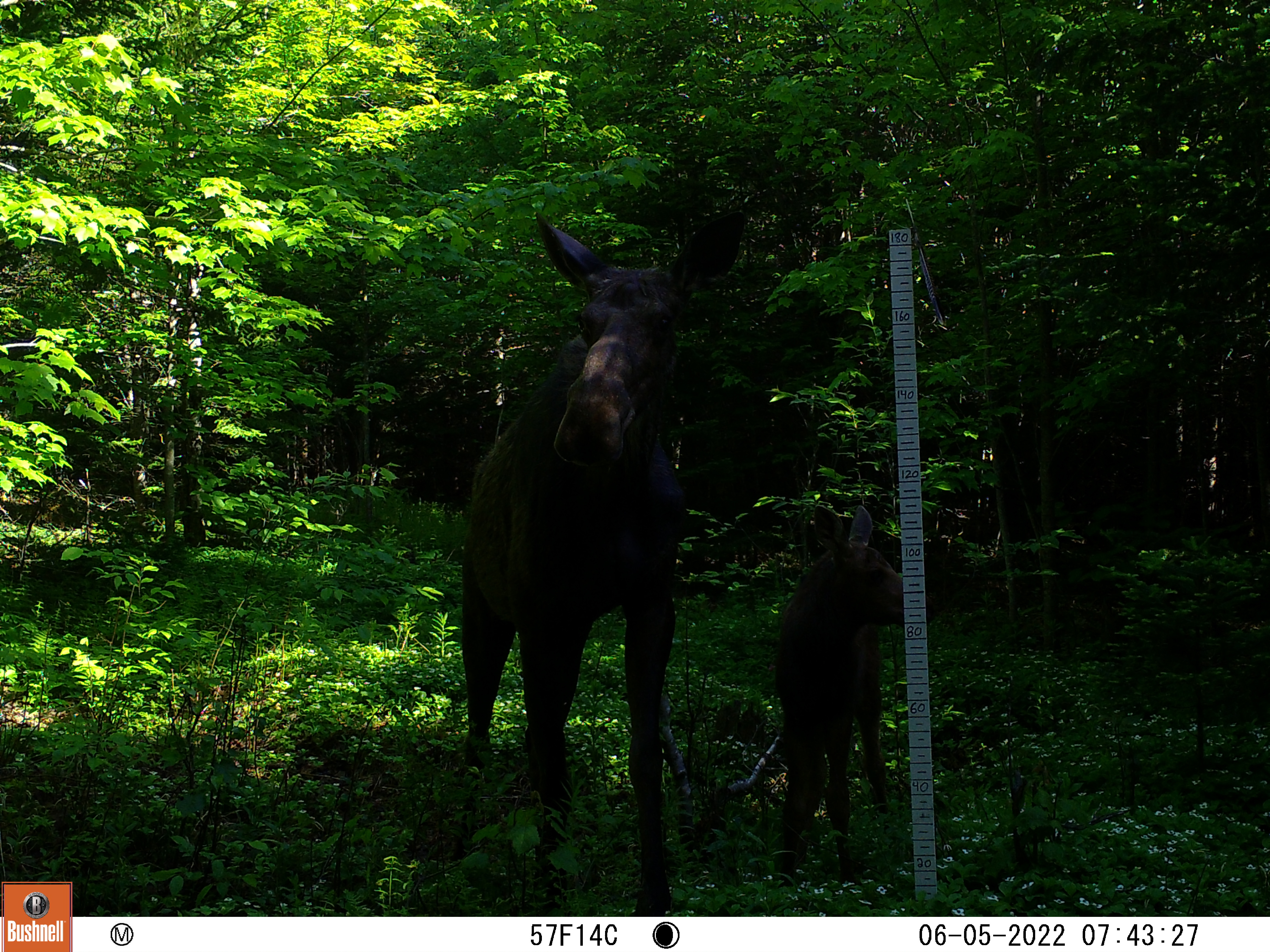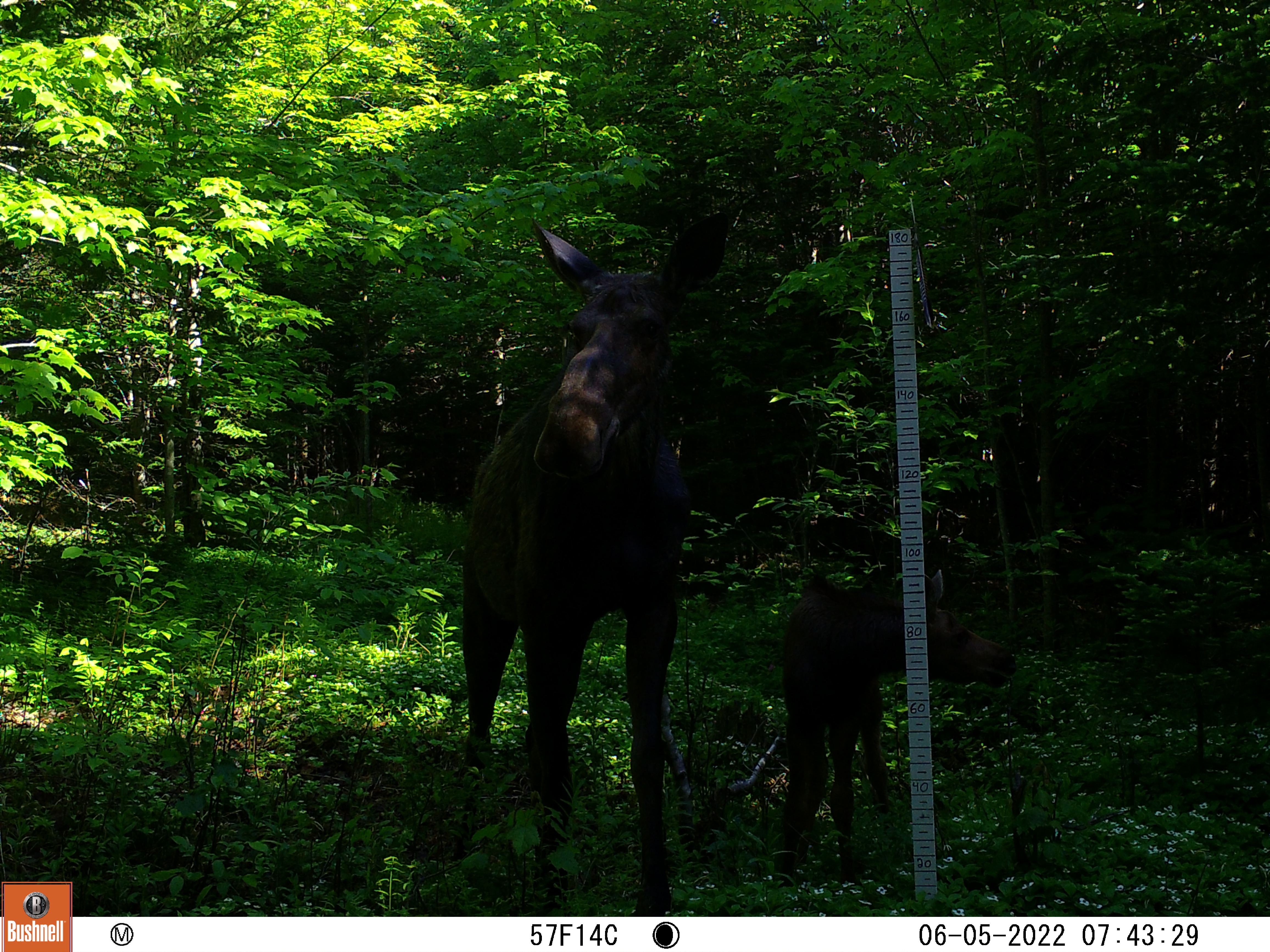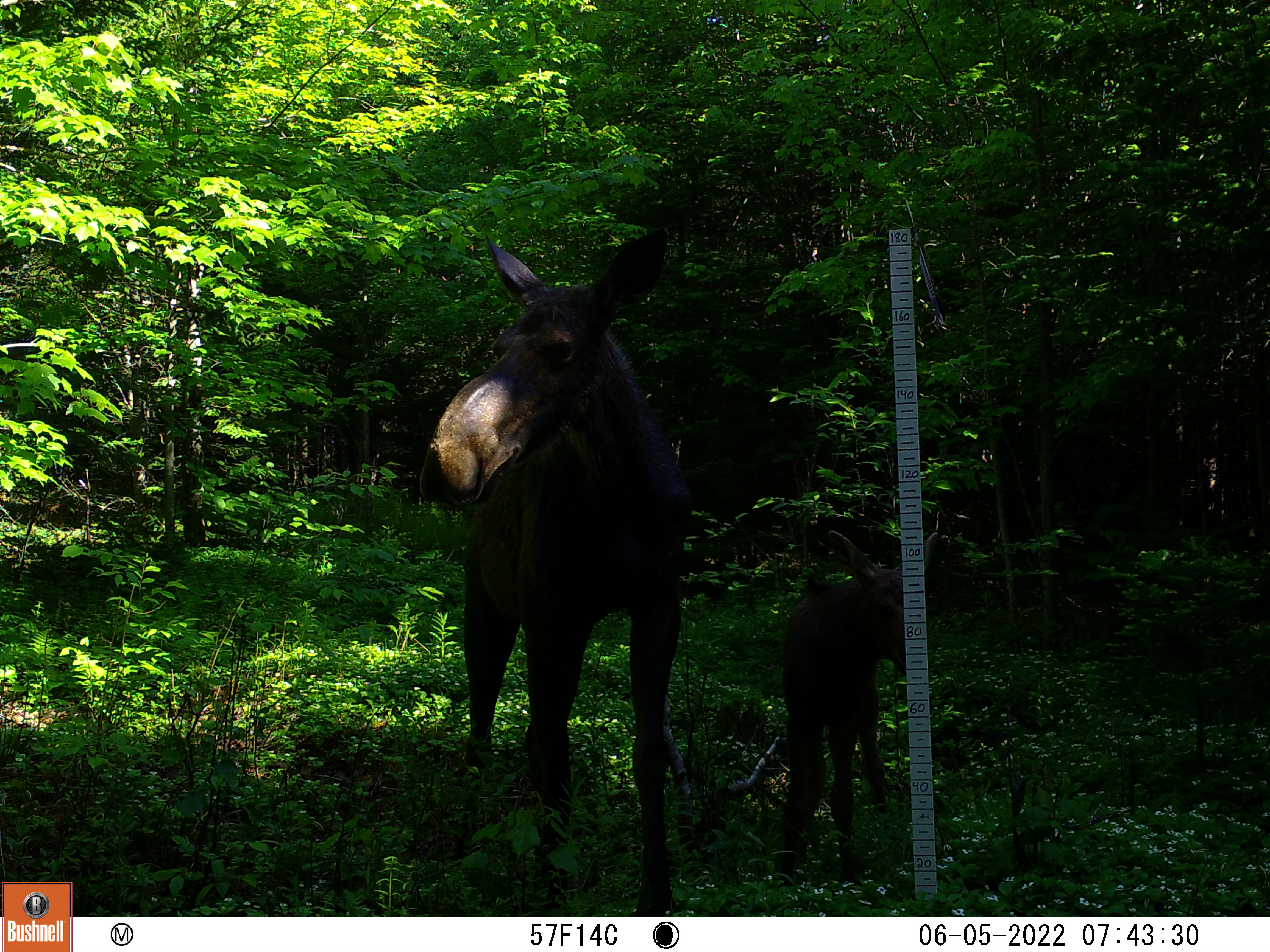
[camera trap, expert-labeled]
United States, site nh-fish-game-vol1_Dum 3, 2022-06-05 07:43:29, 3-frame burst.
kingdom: Animalia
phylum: Chordata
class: Mammalia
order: Artiodactyla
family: Cervidae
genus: Alces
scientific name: Alces alces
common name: moose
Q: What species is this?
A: Moose (Alces alces).